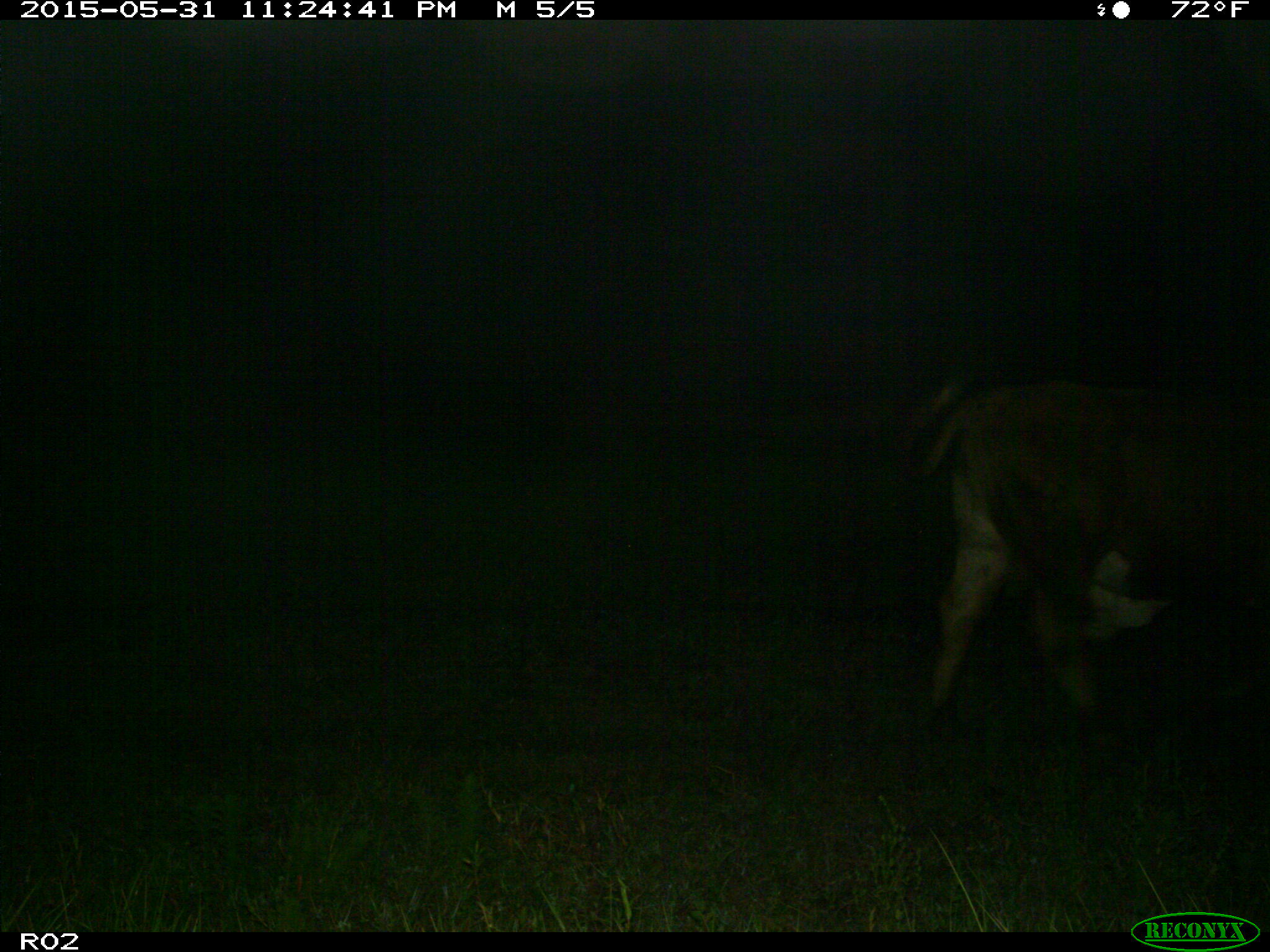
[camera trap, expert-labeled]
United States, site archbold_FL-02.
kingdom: Animalia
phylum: Chordata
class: Mammalia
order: Artiodactyla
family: Bovidae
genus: Bos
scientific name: Bos taurus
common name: domestic cow